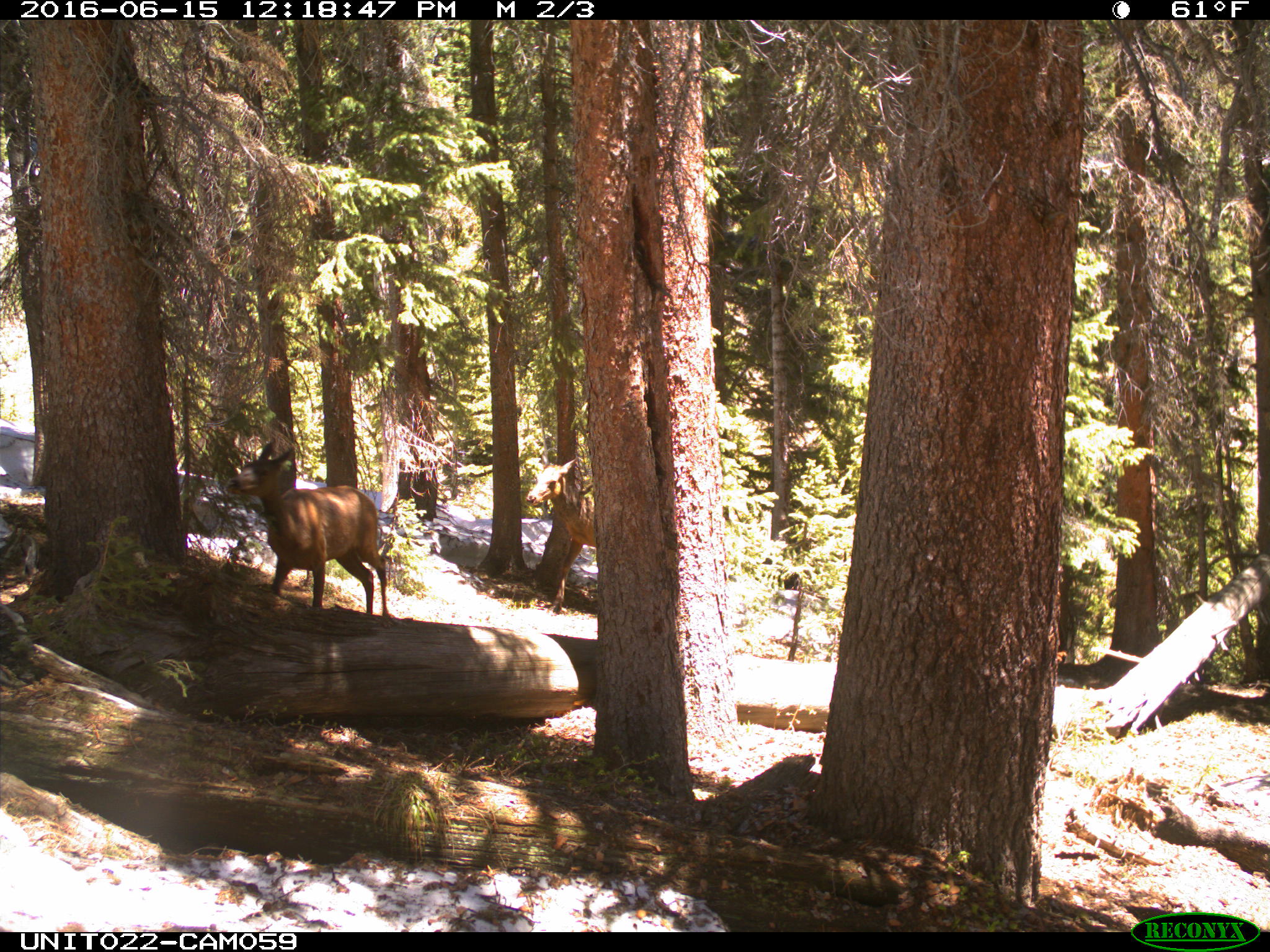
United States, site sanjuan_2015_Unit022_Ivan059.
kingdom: Animalia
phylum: Chordata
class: Mammalia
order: Artiodactyla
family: Cervidae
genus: Cervus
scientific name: Cervus elaphus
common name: red deer